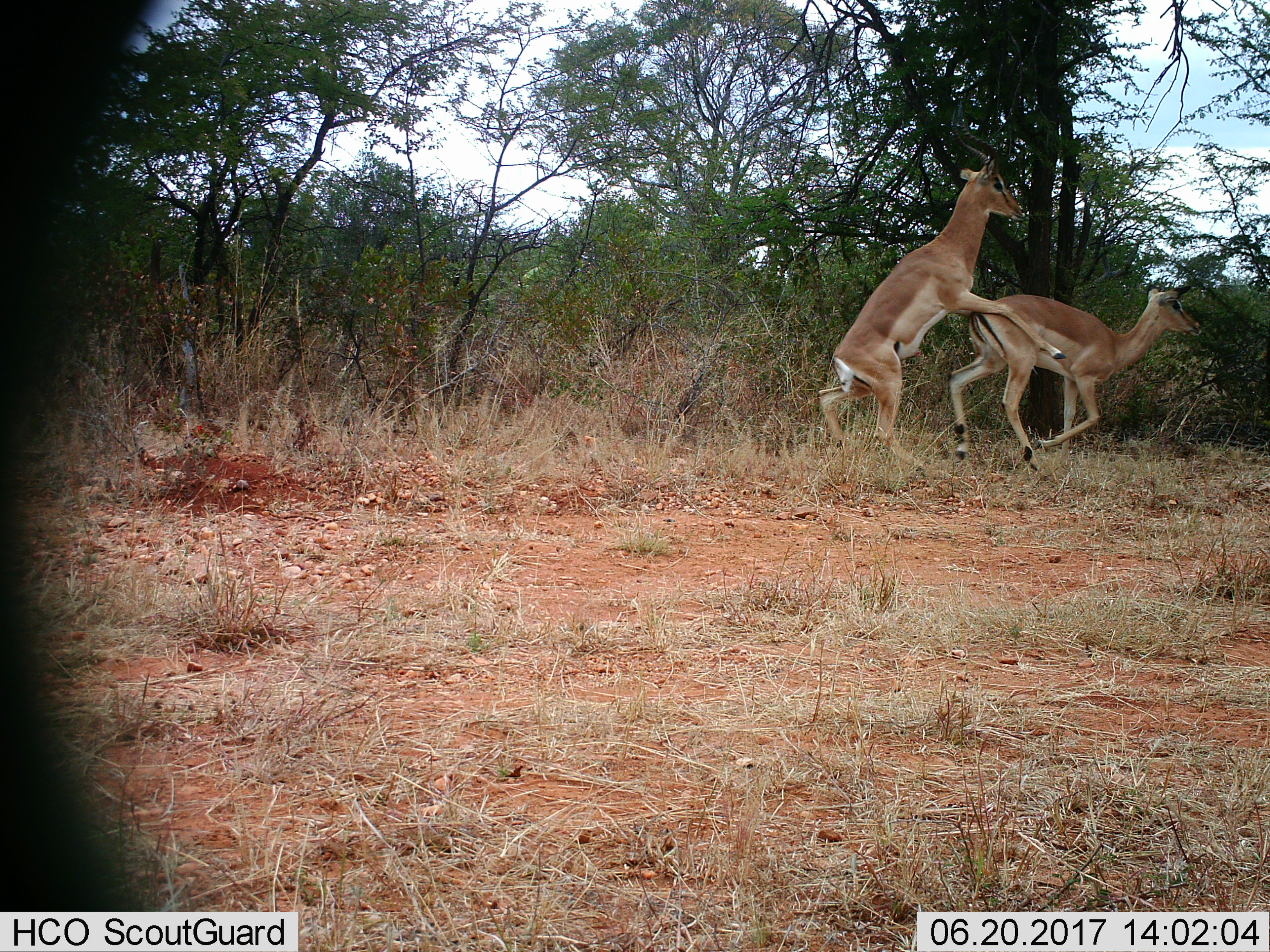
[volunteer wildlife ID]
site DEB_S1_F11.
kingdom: Animalia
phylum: Chordata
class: Mammalia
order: Artiodactyla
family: Bovidae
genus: Aepyceros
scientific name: Aepyceros melampus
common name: impala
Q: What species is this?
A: Impala (Aepyceros melampus).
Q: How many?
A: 2.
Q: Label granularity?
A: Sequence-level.